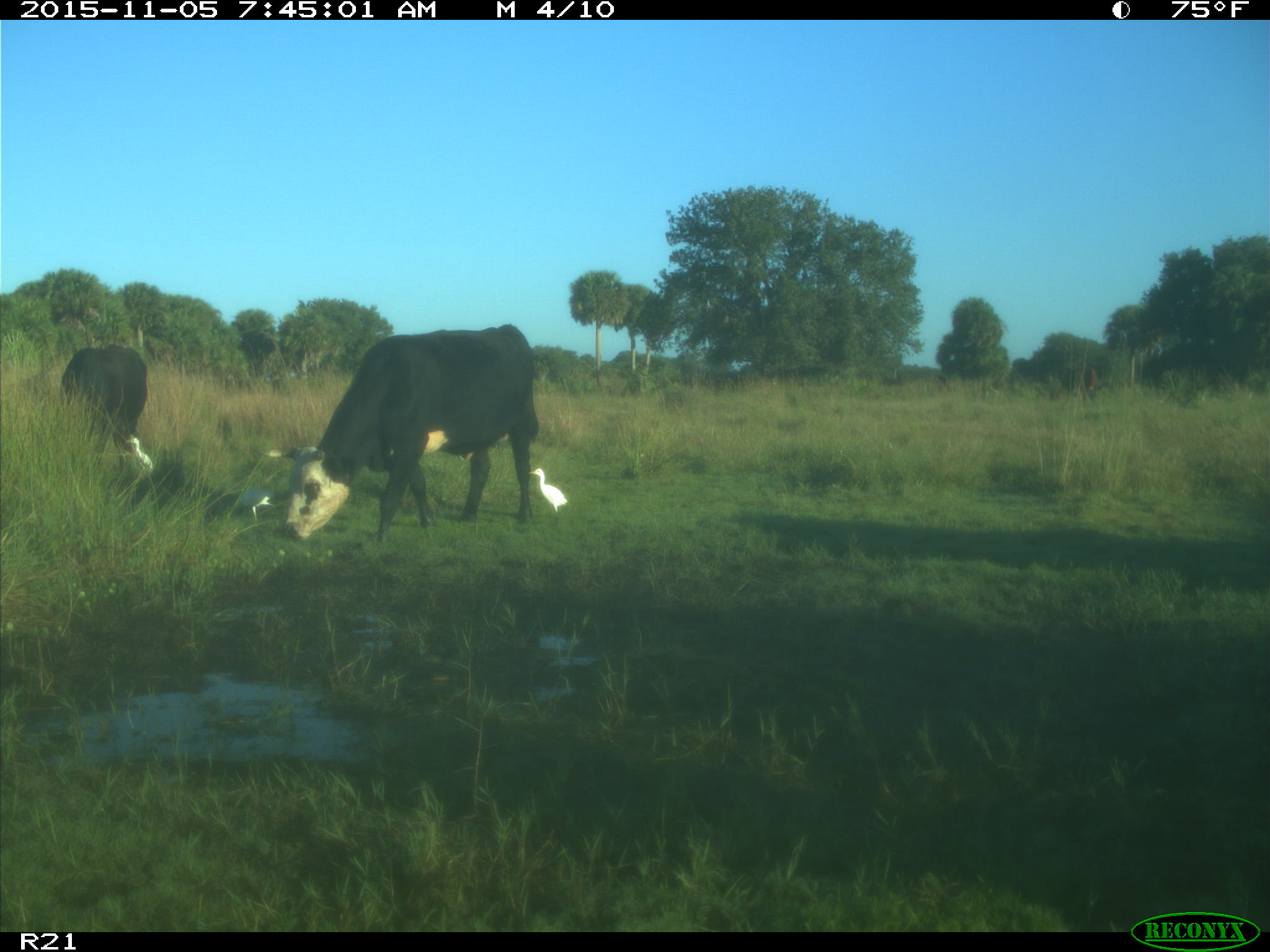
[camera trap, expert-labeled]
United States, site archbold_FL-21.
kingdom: Animalia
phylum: Chordata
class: Mammalia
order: Artiodactyla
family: Bovidae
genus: Bos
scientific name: Bos taurus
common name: domestic cow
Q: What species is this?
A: Bos taurus (domestic cow).